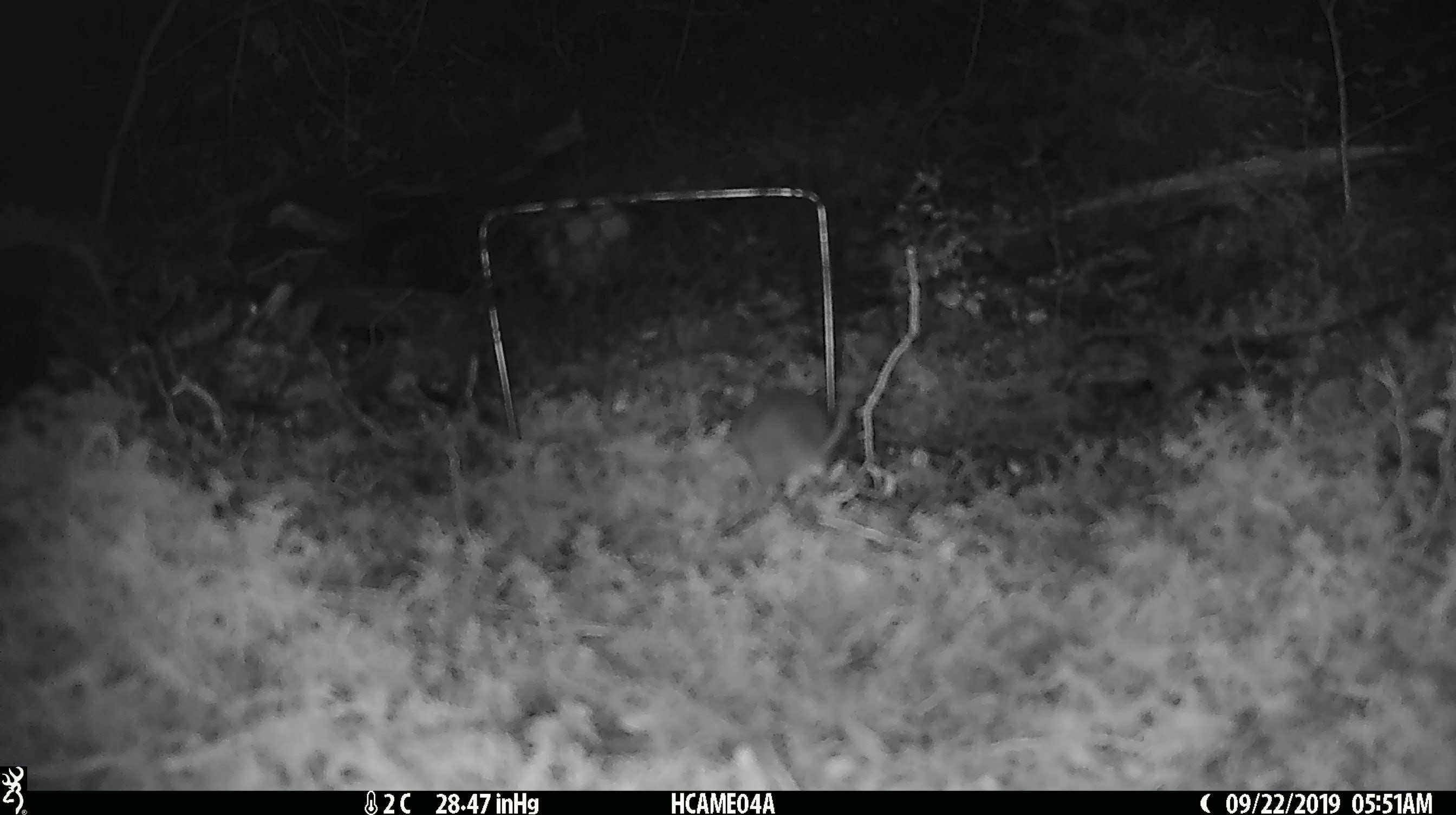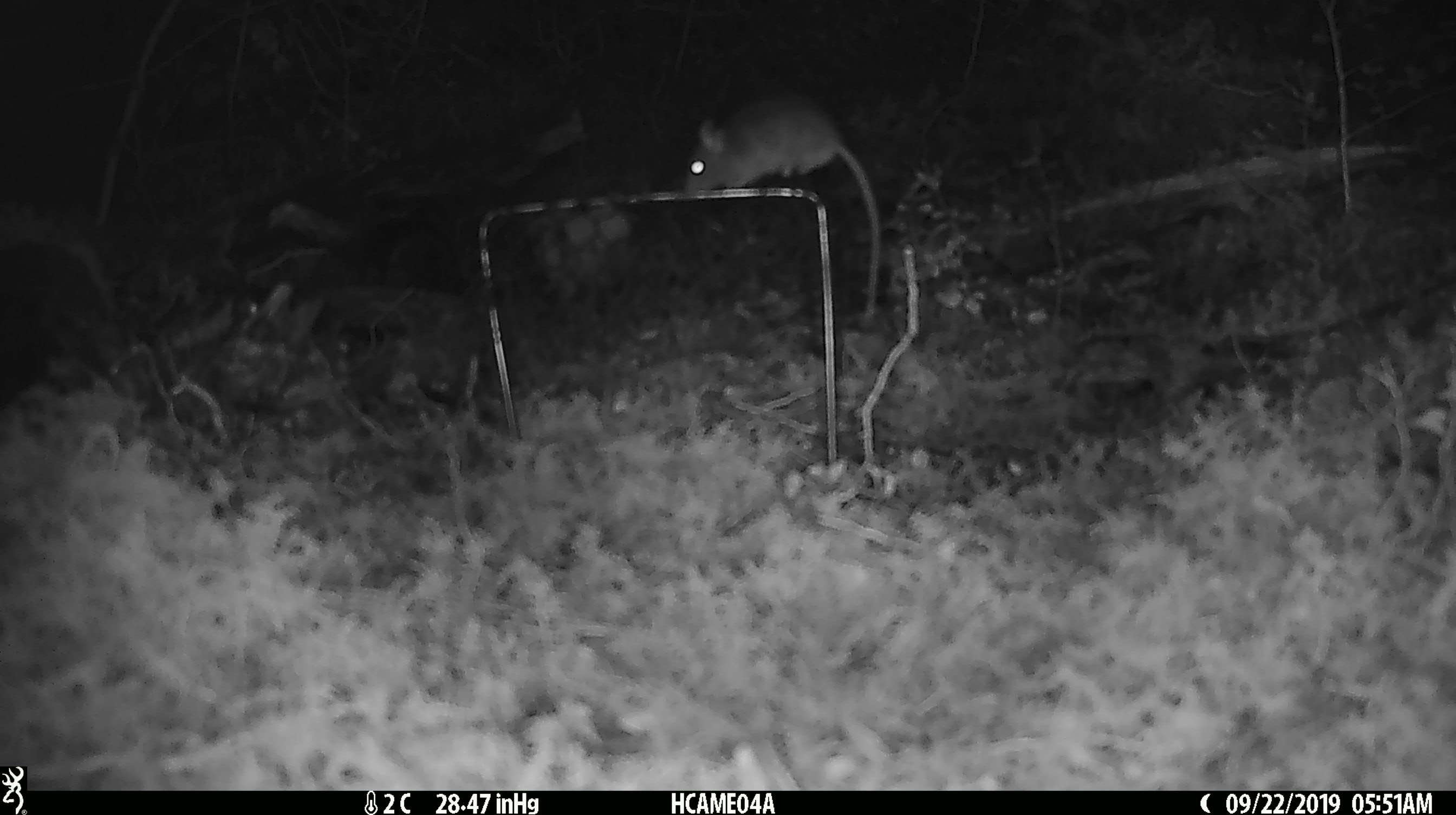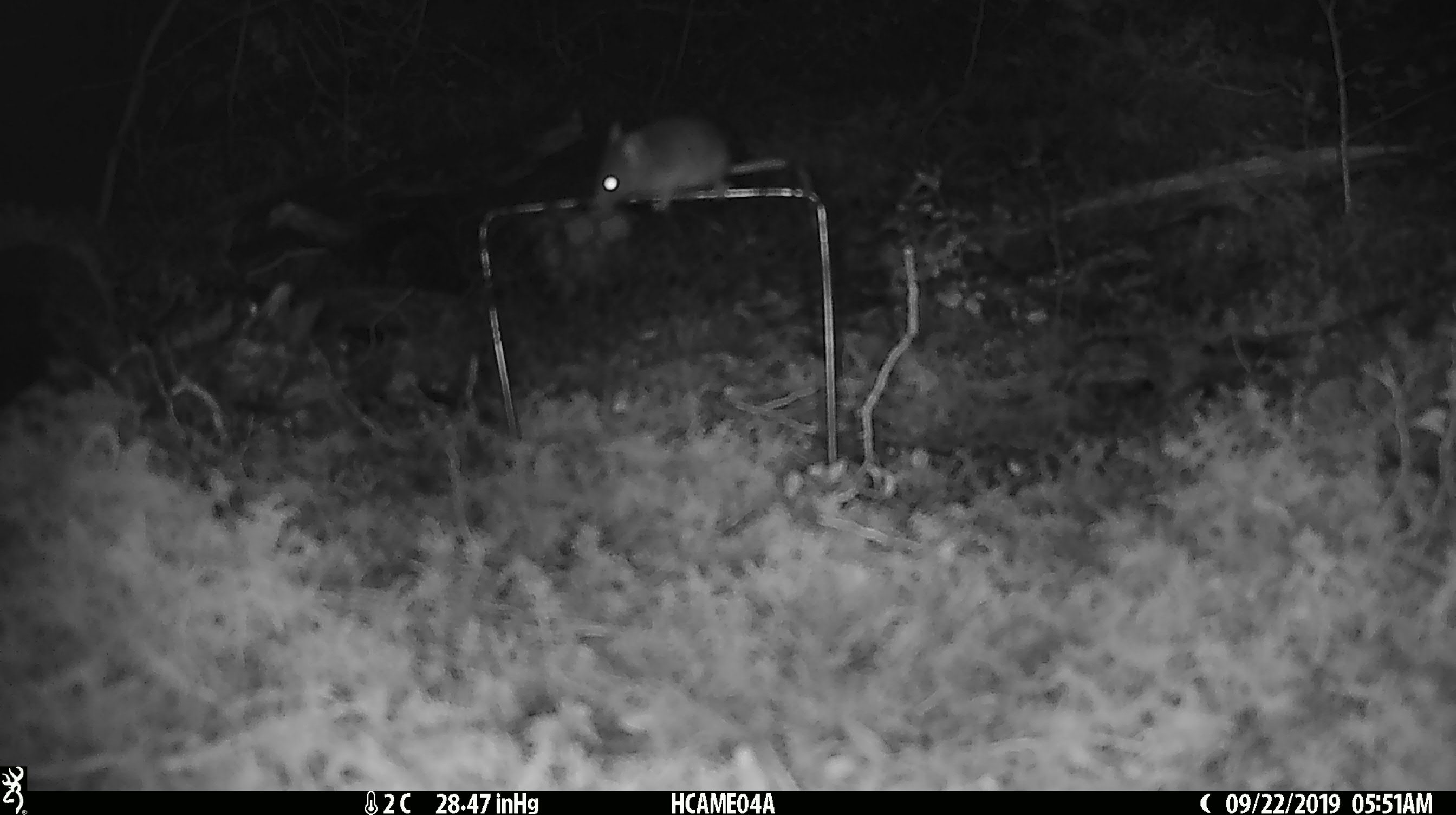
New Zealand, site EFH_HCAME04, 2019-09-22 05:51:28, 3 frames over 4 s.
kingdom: Animalia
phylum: Chordata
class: Mammalia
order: Rodentia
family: Muridae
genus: Mus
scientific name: Mus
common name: mouse